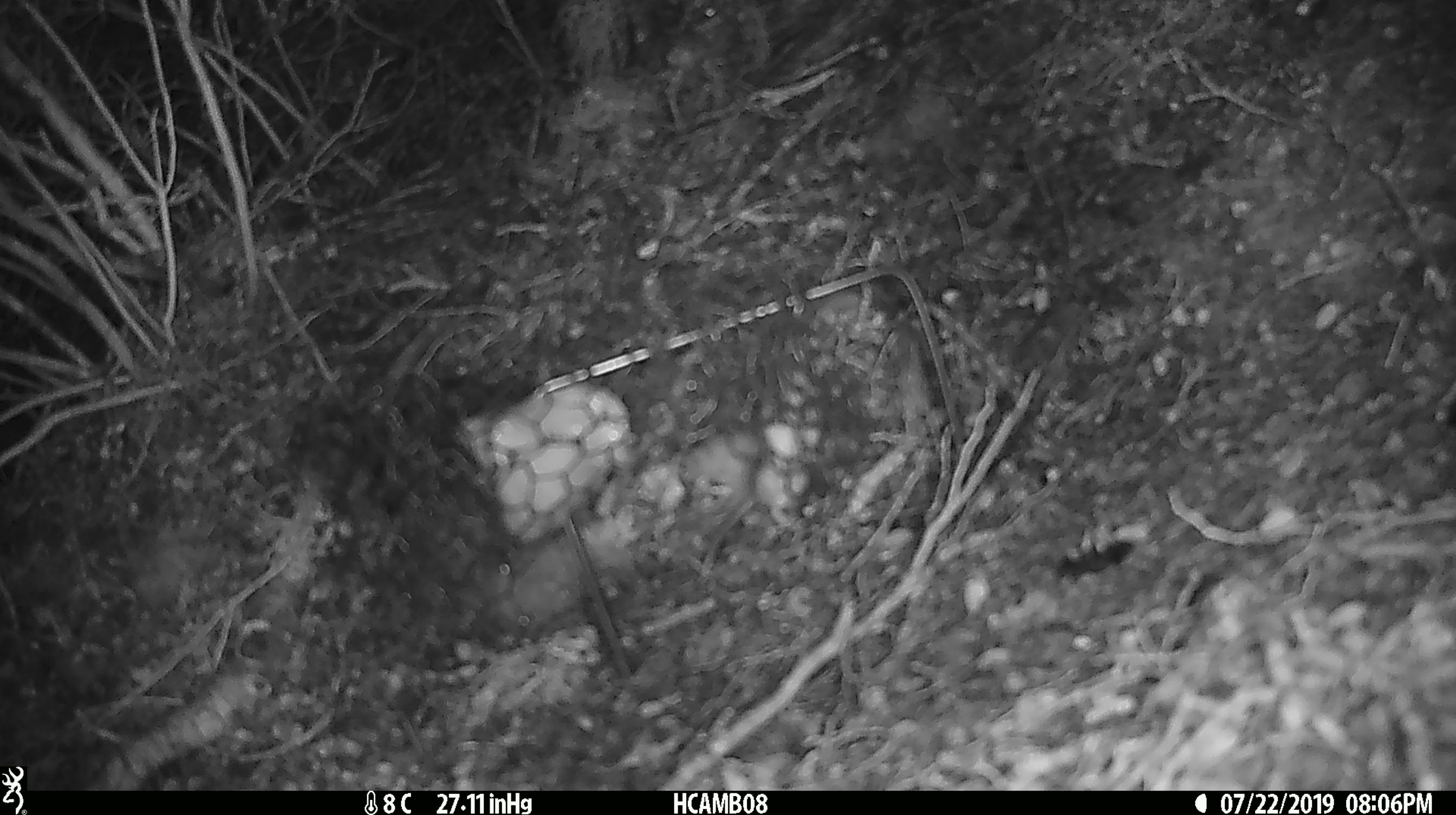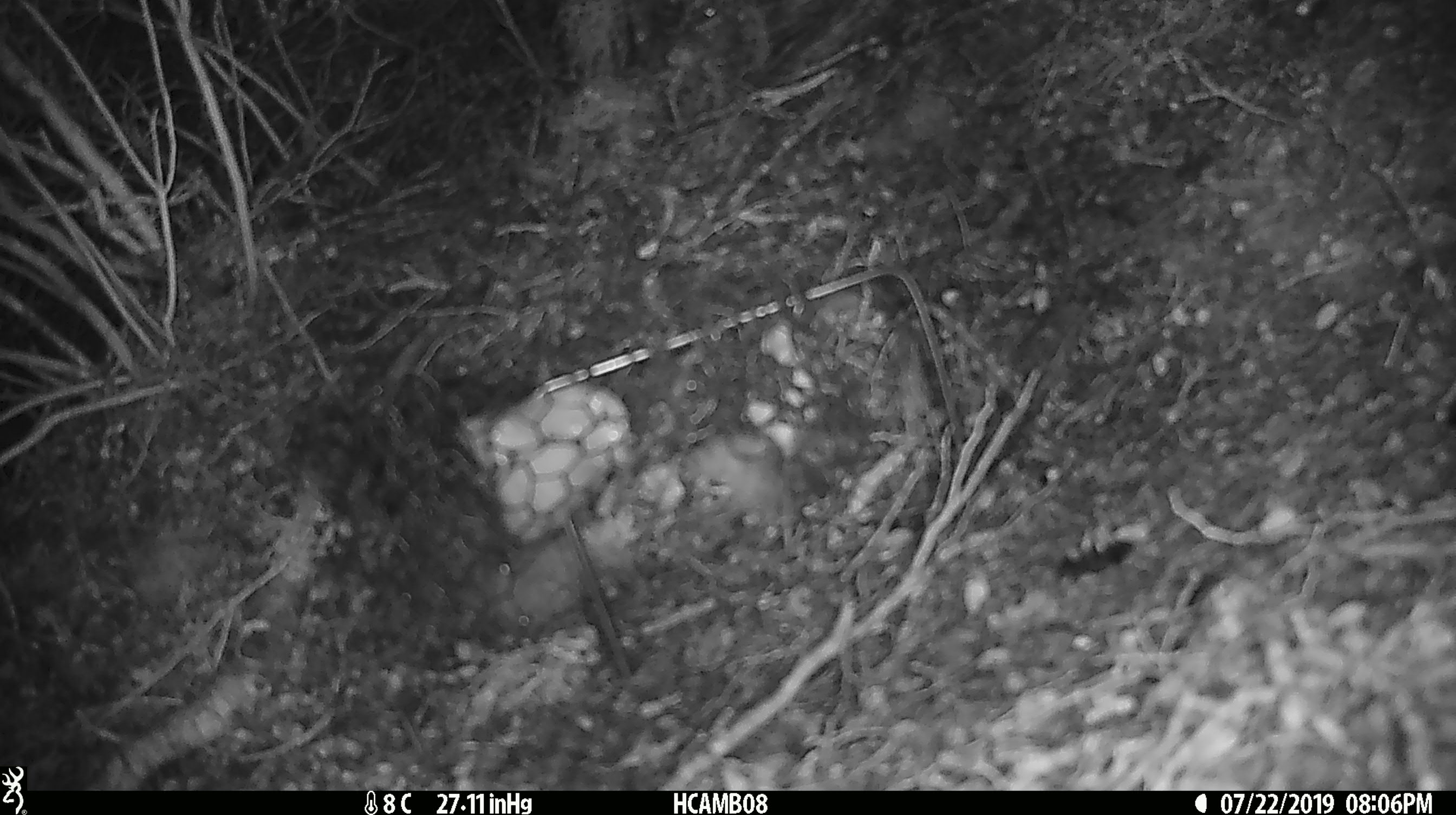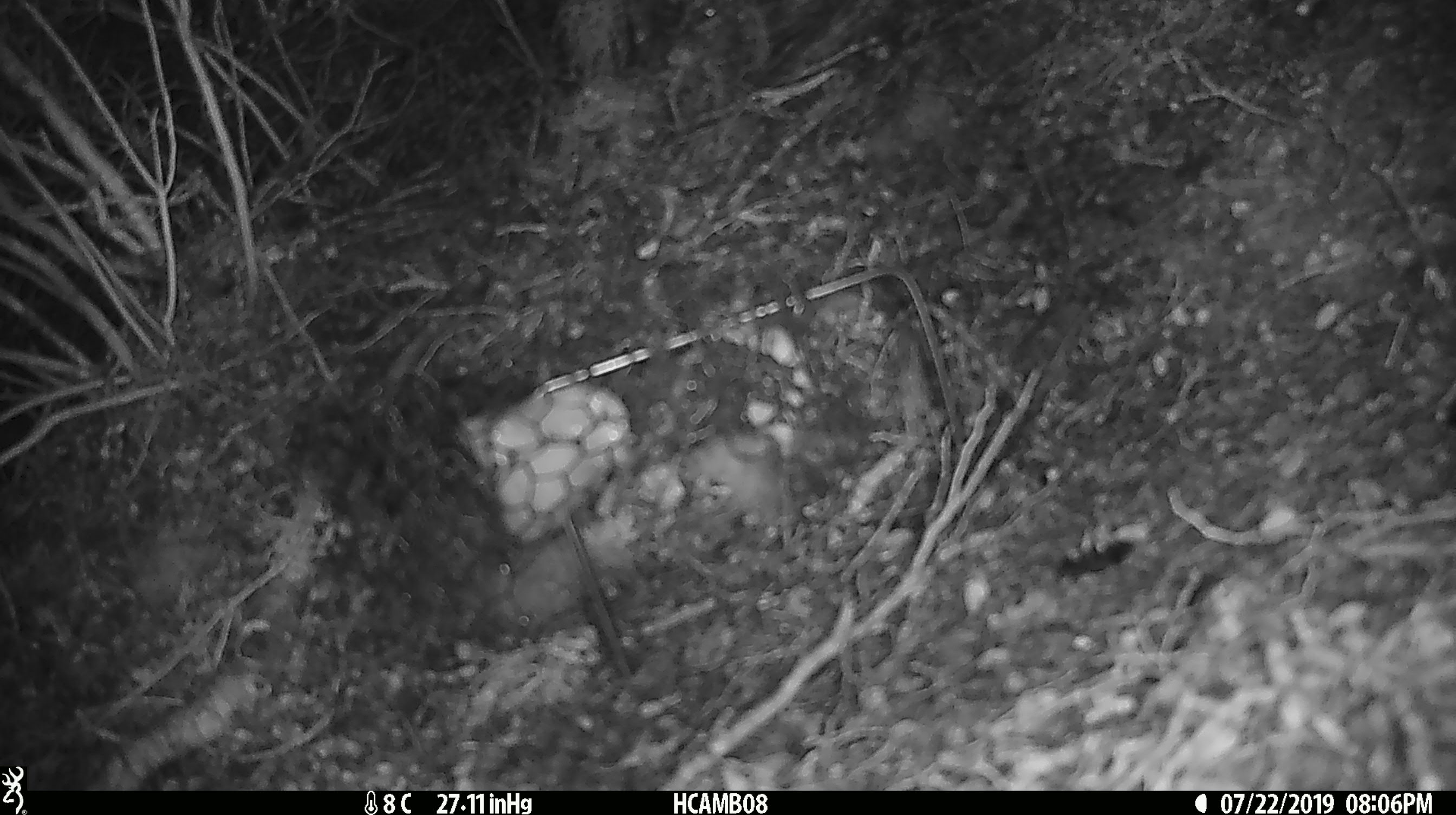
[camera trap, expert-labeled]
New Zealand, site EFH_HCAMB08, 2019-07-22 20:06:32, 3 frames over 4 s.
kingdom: Animalia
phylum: Chordata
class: Mammalia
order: Rodentia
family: Muridae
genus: Mus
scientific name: Mus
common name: mouse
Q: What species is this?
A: Mouse (Mus).